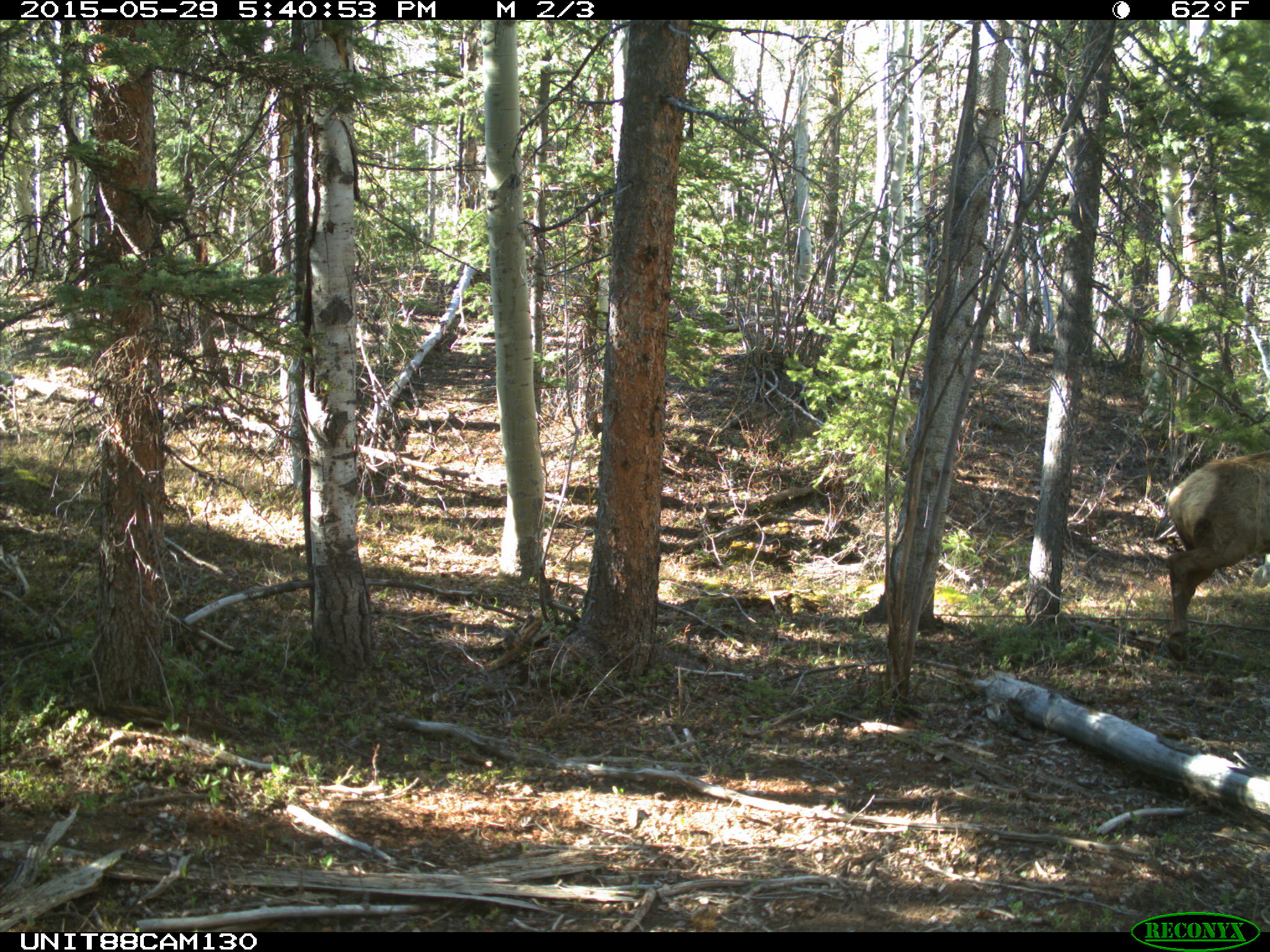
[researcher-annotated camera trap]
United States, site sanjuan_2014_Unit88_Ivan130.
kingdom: Animalia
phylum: Chordata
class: Mammalia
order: Artiodactyla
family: Cervidae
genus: Cervus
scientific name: Cervus elaphus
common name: red deer